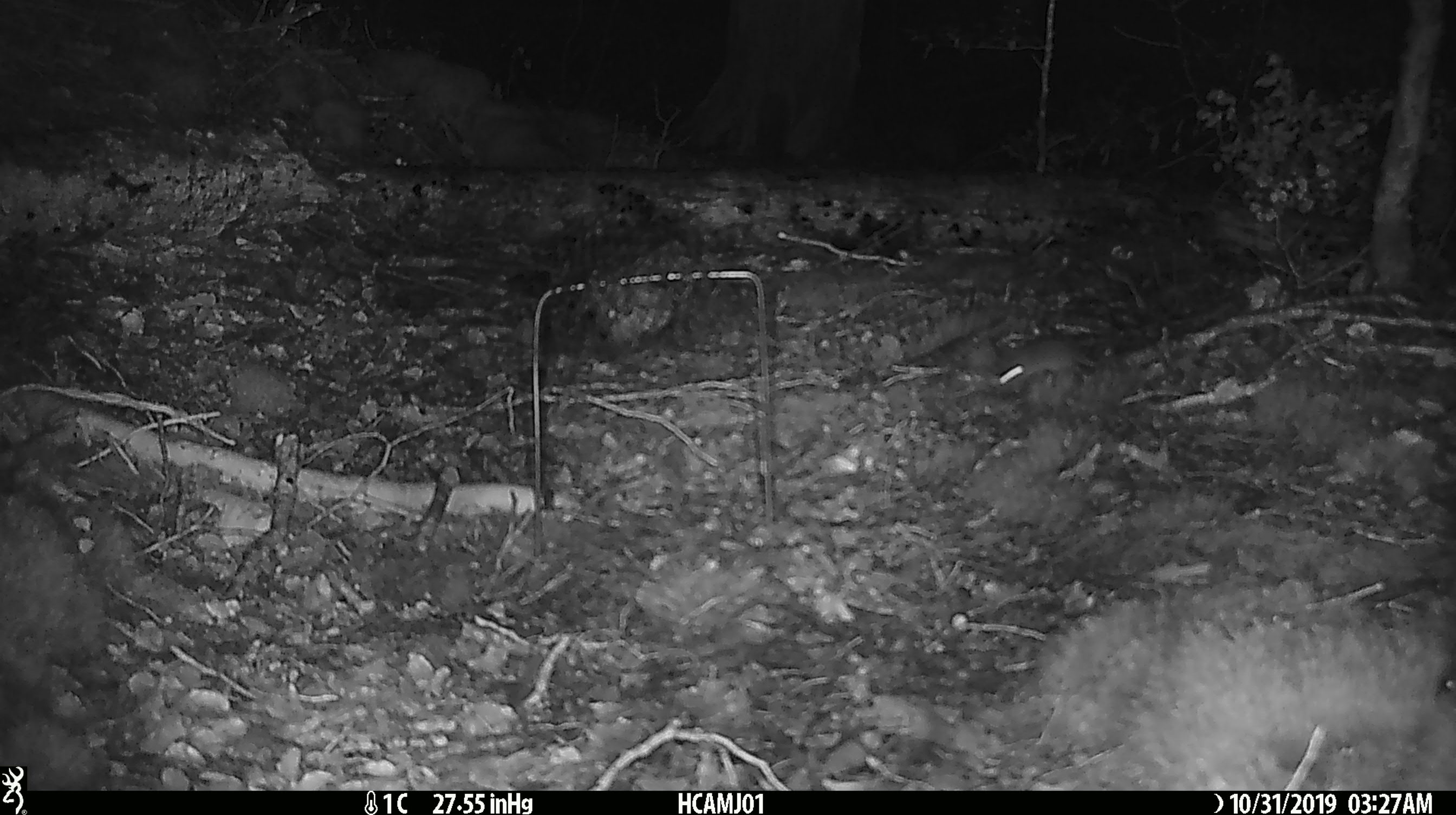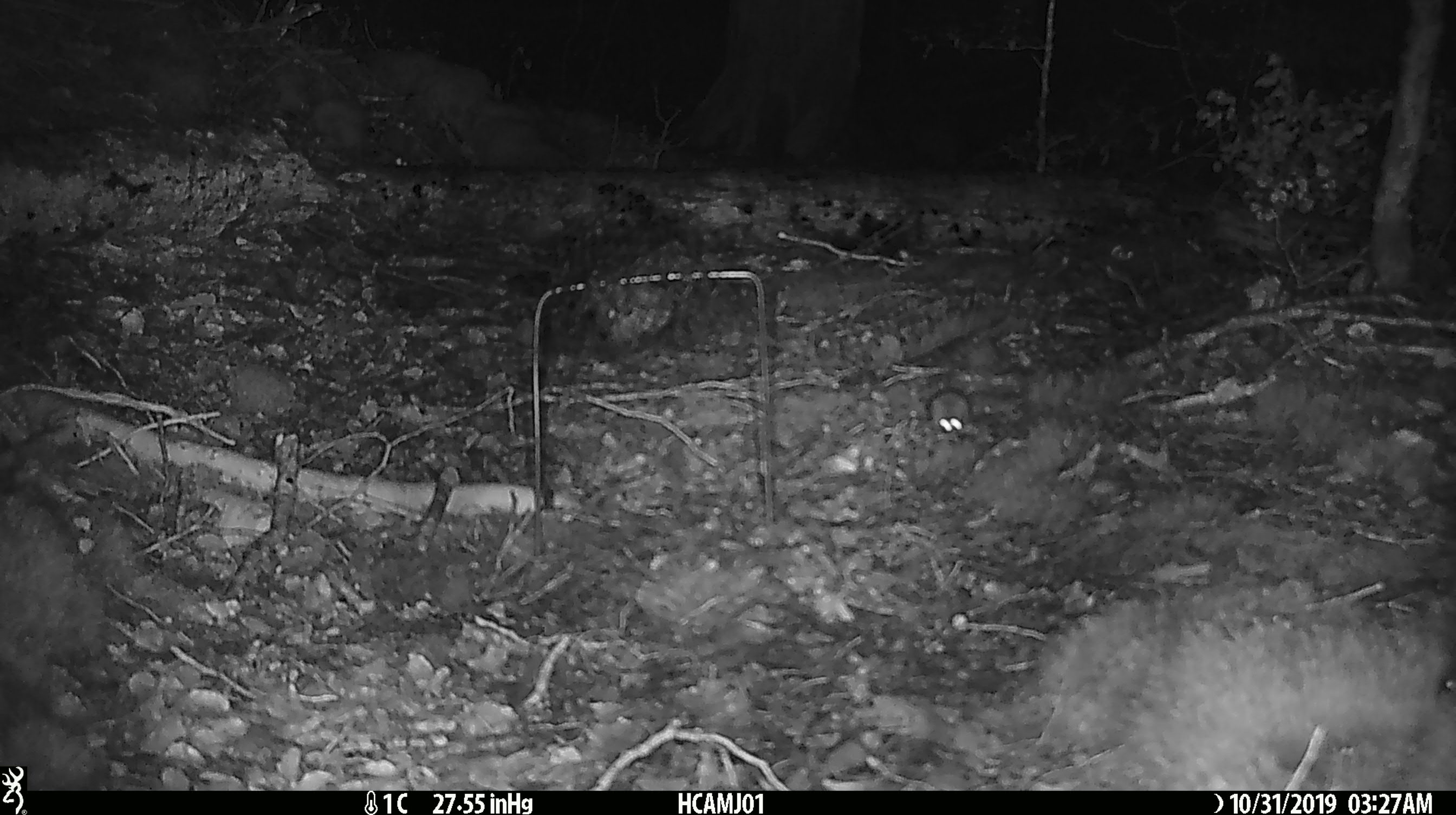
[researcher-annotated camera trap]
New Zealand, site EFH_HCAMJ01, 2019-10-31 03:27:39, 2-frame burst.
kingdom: Animalia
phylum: Chordata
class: Mammalia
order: Rodentia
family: Muridae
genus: Mus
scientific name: Mus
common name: mouse